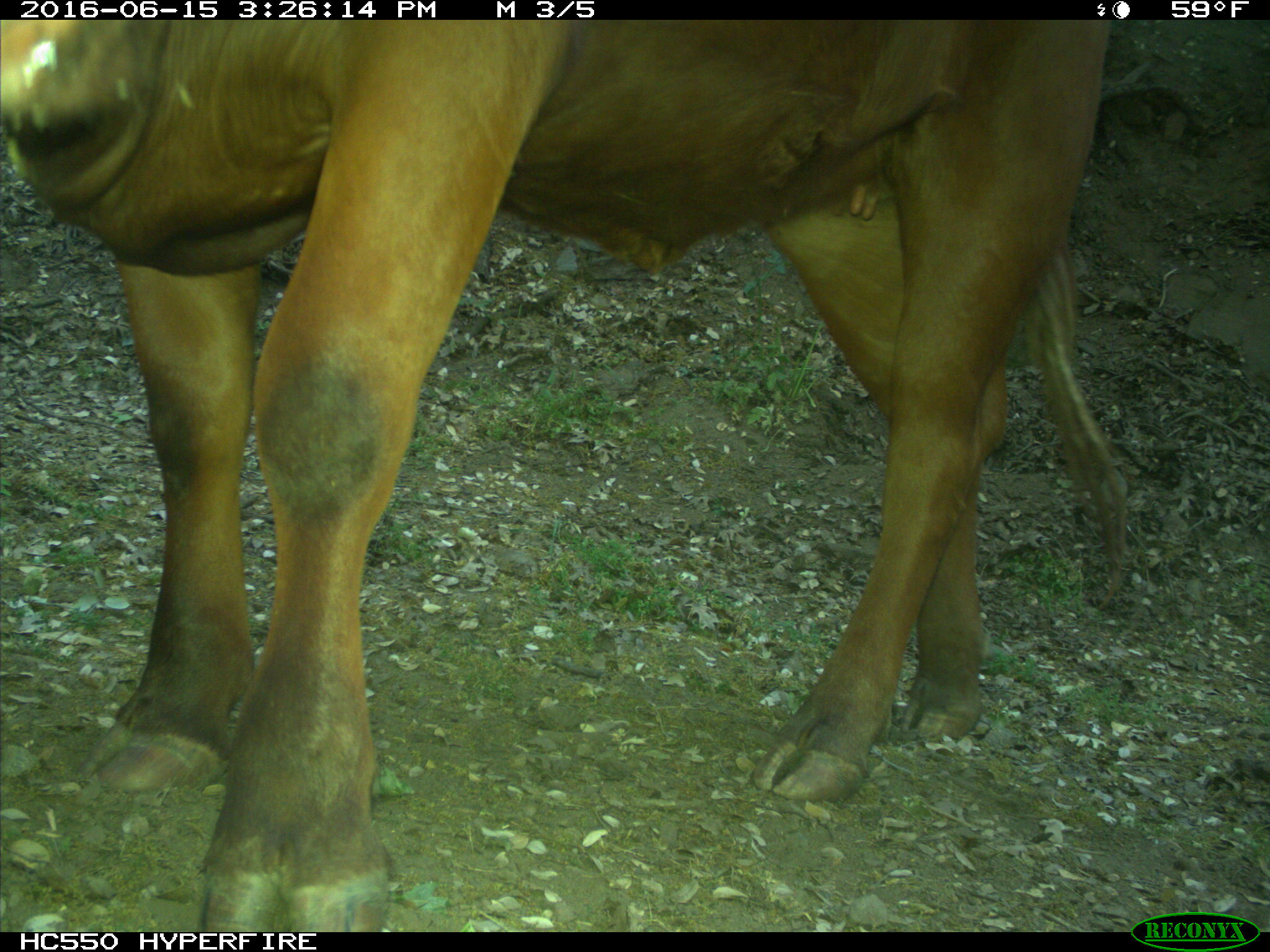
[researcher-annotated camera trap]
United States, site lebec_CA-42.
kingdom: Animalia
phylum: Chordata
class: Mammalia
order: Artiodactyla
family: Bovidae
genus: Bos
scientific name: Bos taurus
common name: domestic cow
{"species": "Bos taurus (domestic cow)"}